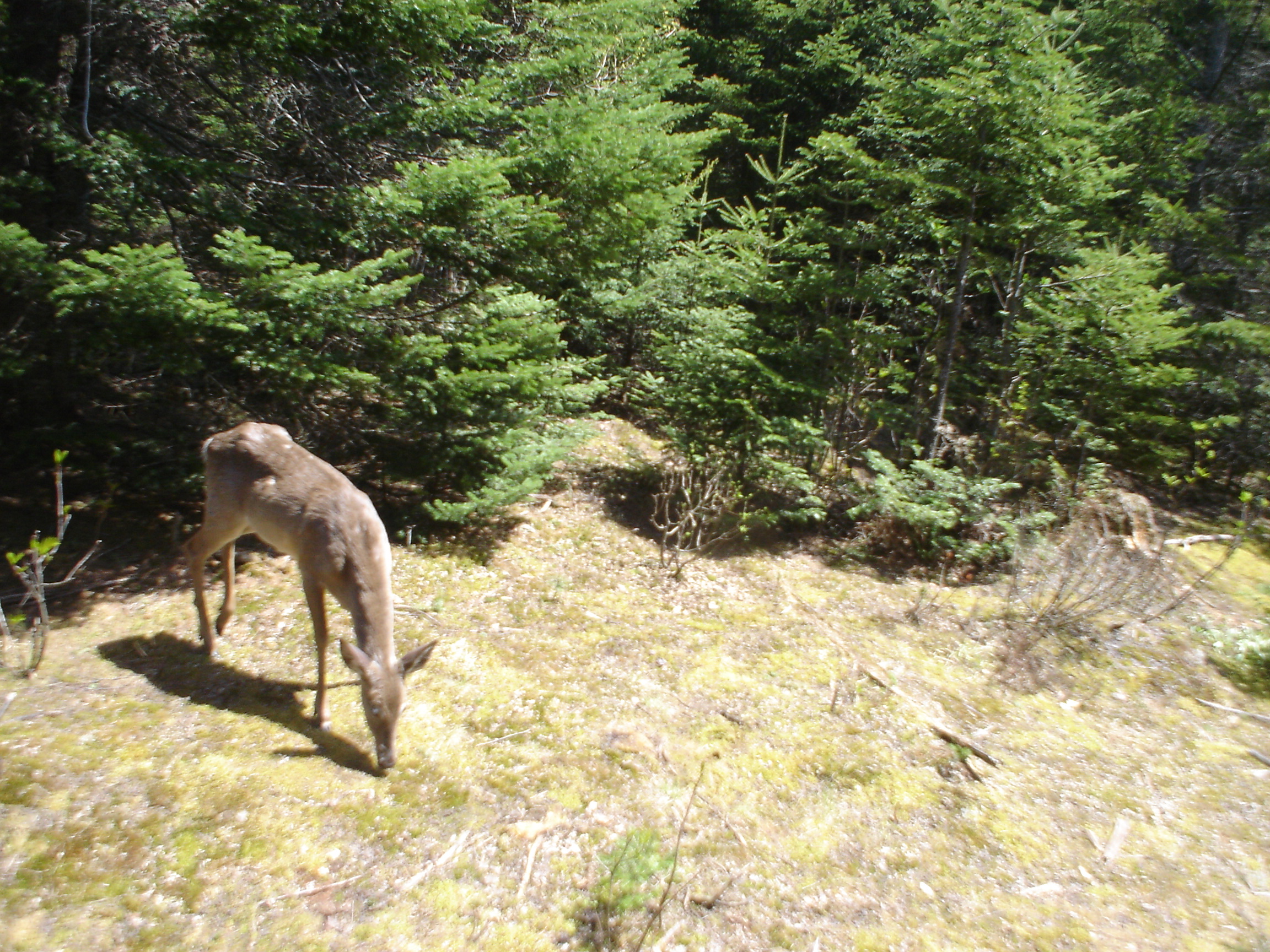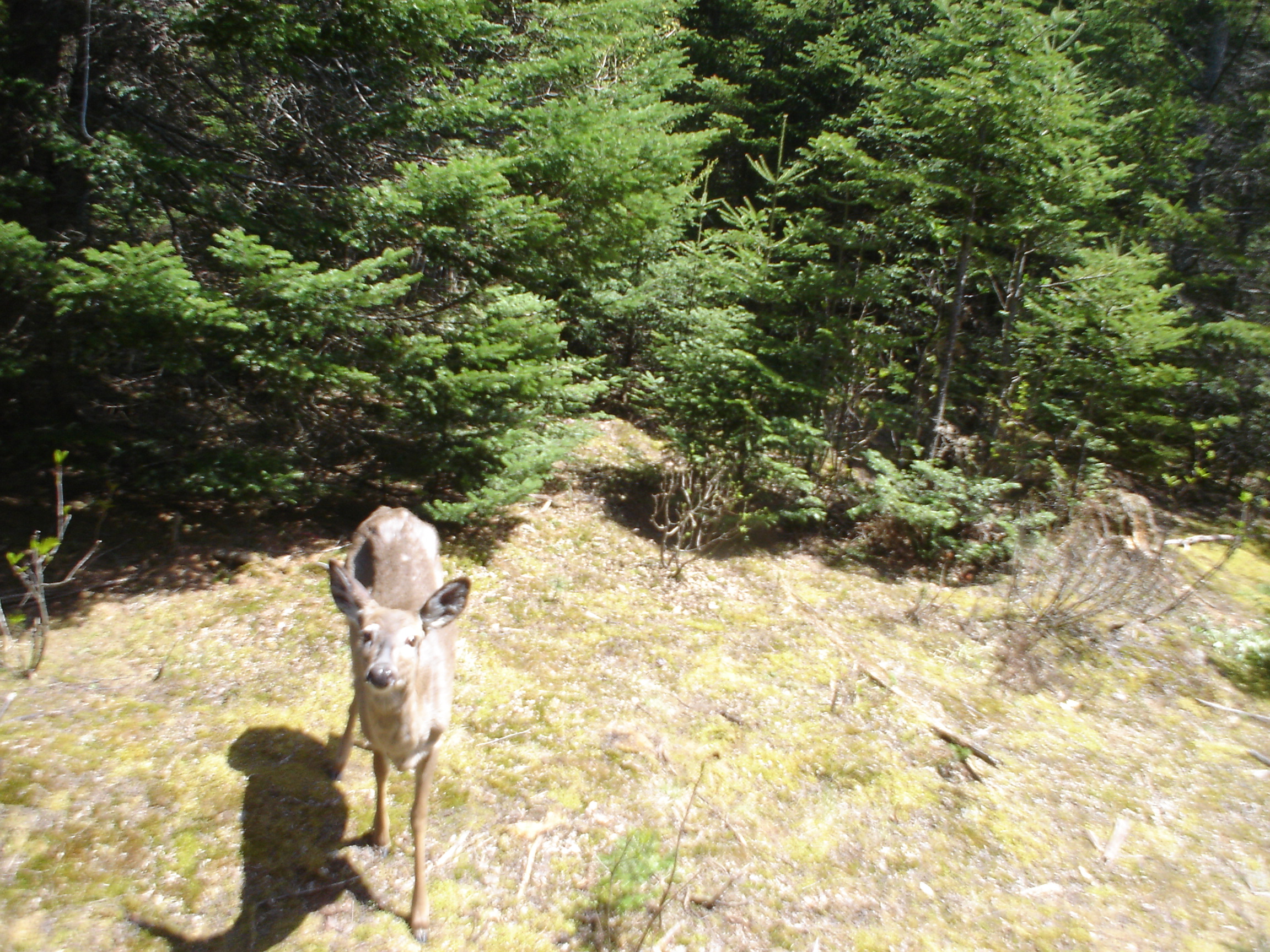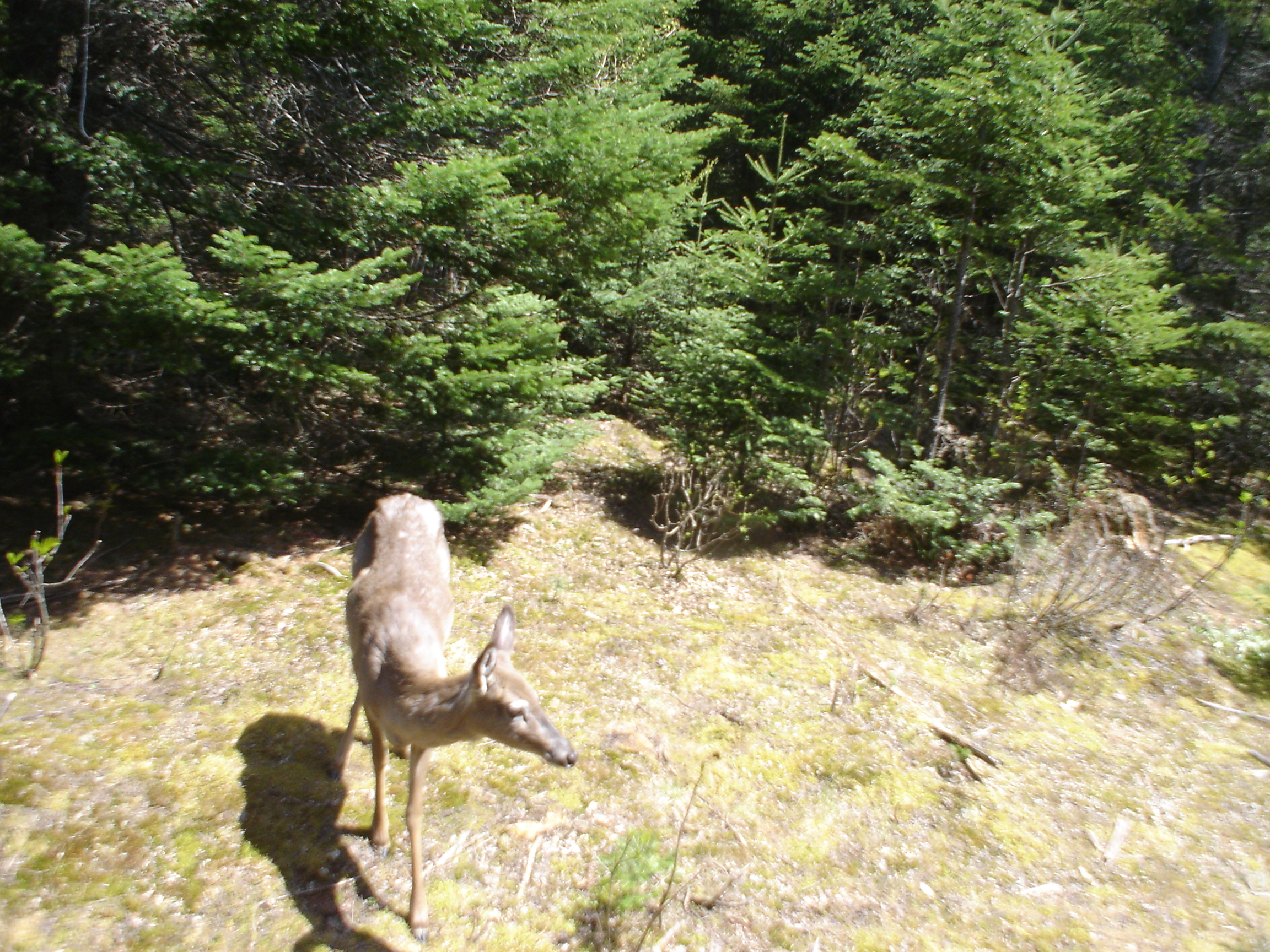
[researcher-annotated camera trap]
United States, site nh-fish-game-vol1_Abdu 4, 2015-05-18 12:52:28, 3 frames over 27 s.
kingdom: Animalia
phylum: Chordata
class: Mammalia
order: Artiodactyla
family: Cervidae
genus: Odocoileus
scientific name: Odocoileus virginianus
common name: white-tailed deer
White-tailed deer (Odocoileus virginianus).